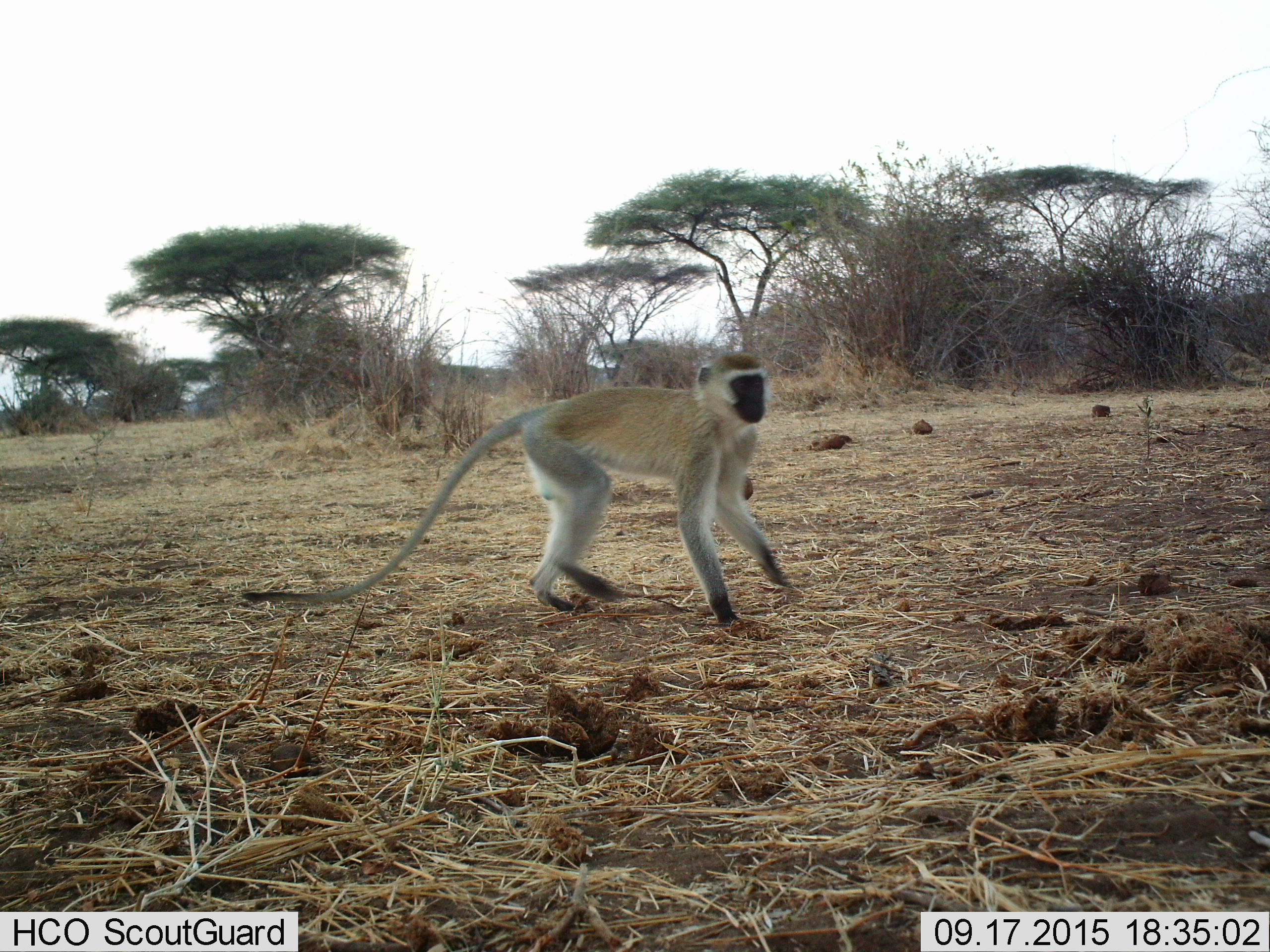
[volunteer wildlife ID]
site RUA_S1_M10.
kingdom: Animalia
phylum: Chordata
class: Mammalia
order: Primates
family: Cercopithecidae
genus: Chlorocebus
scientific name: Chlorocebus pygerythrus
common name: vervet monkey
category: monkeyvervet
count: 1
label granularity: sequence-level